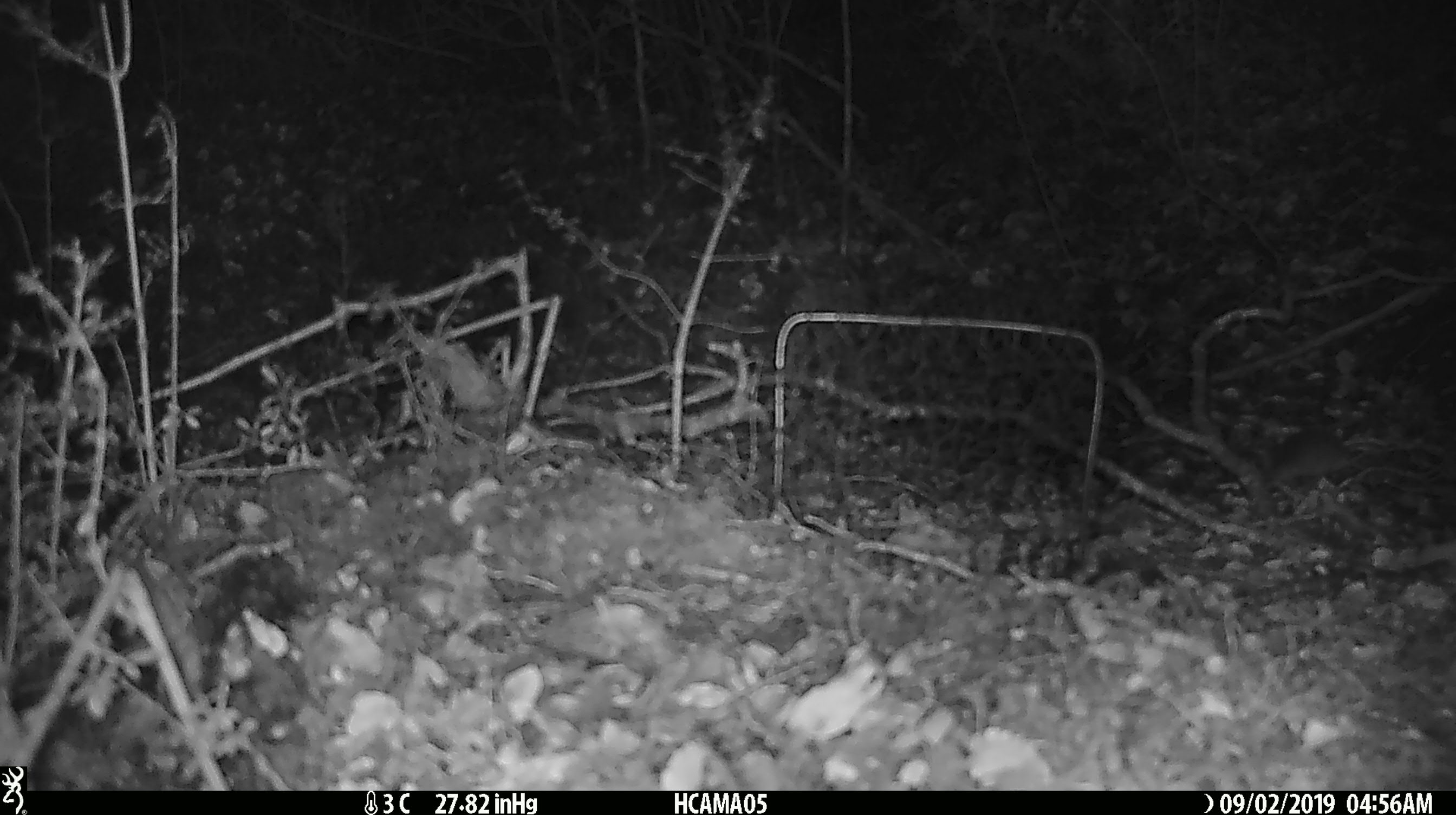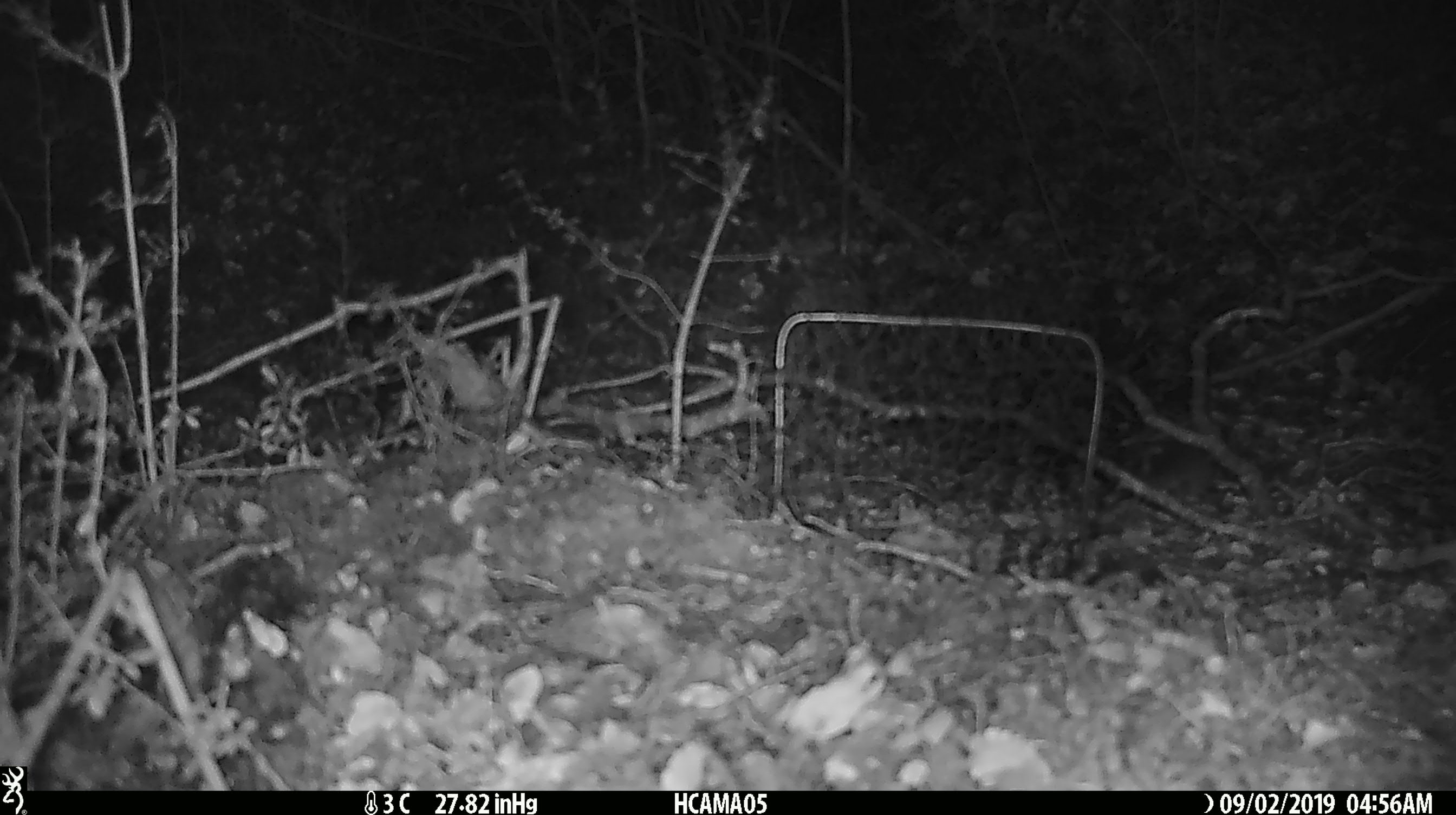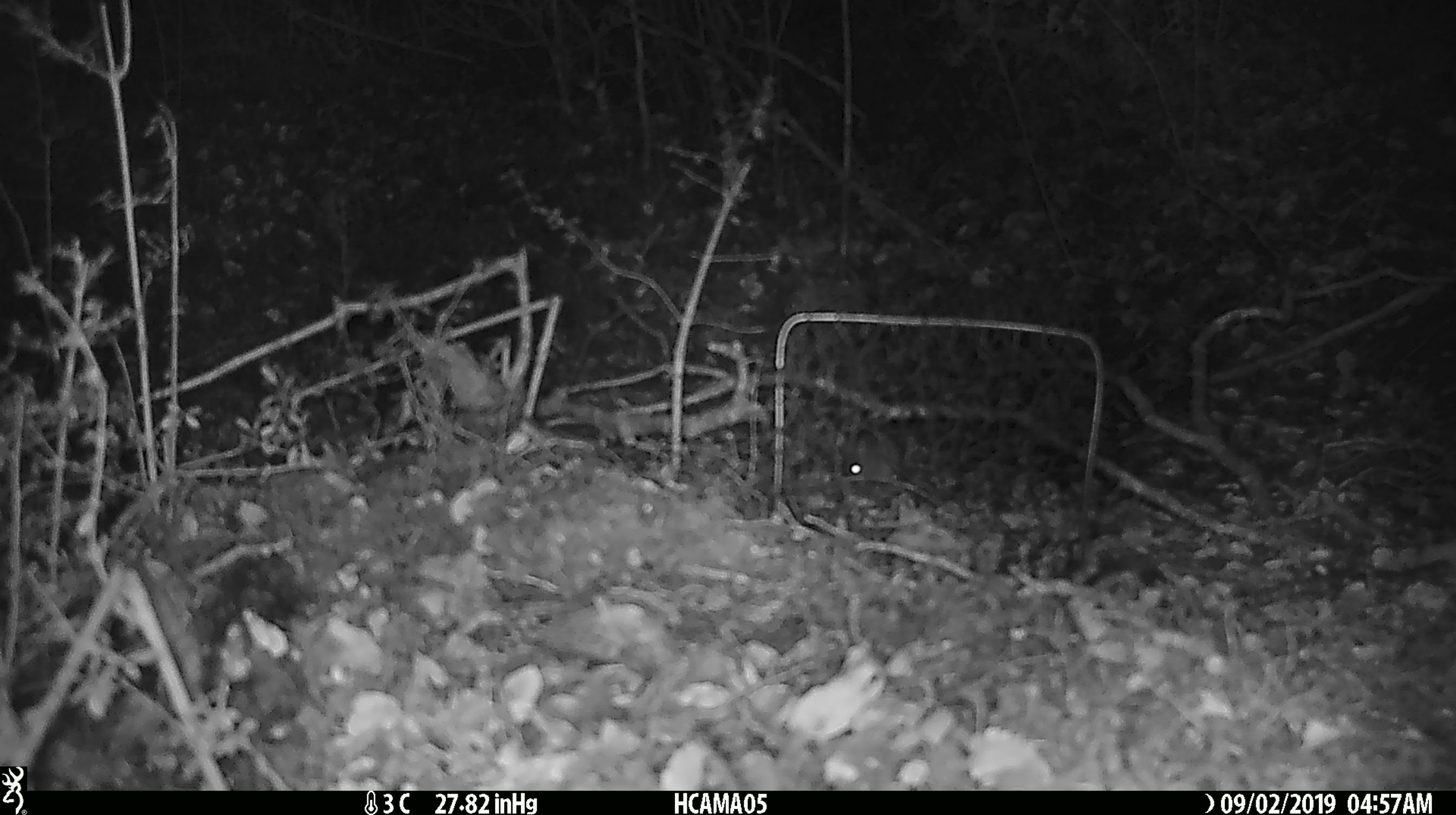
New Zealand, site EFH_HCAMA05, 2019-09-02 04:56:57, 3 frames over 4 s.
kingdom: Animalia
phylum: Chordata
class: Mammalia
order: Rodentia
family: Muridae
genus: Mus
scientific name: Mus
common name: mouse